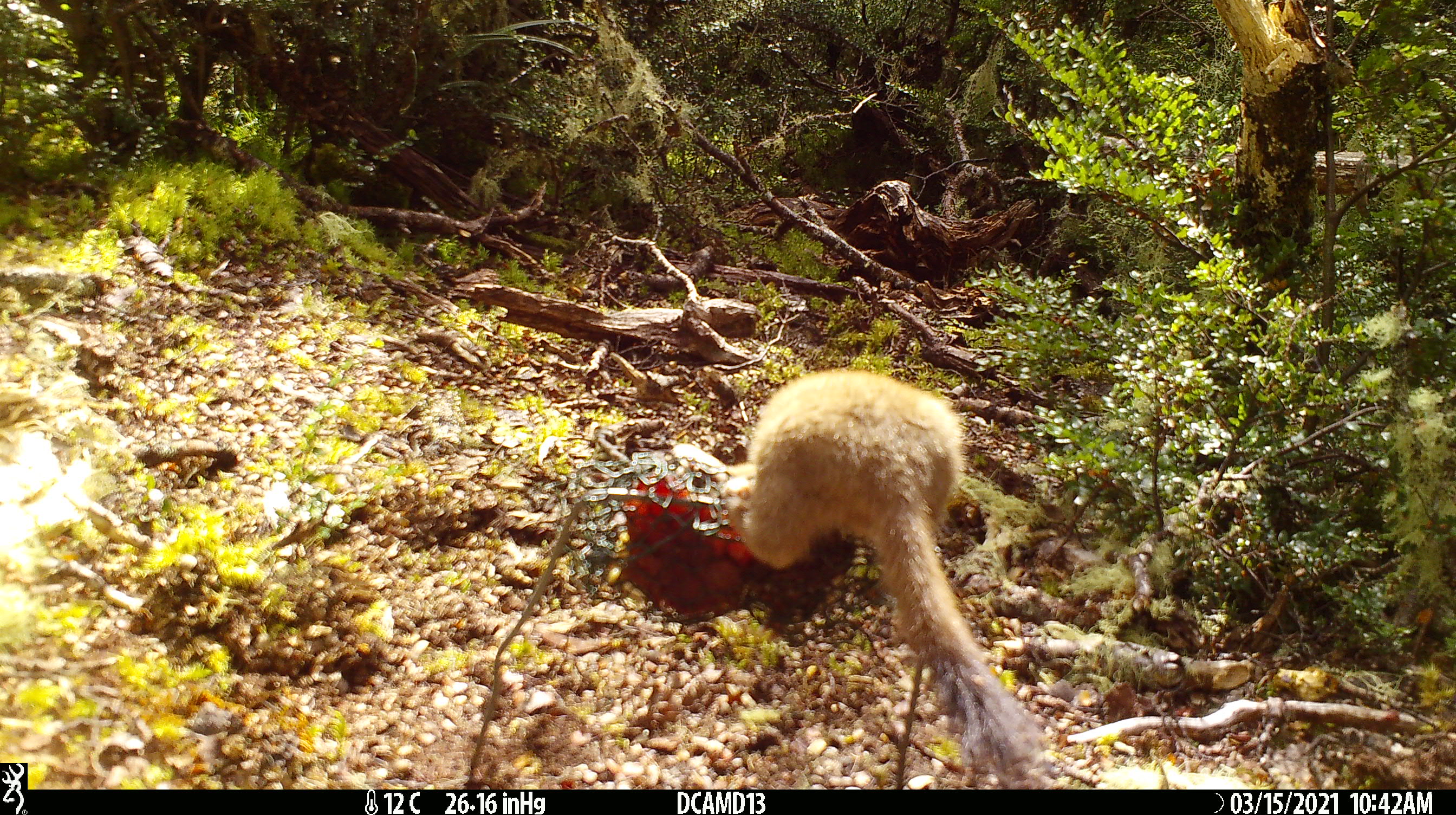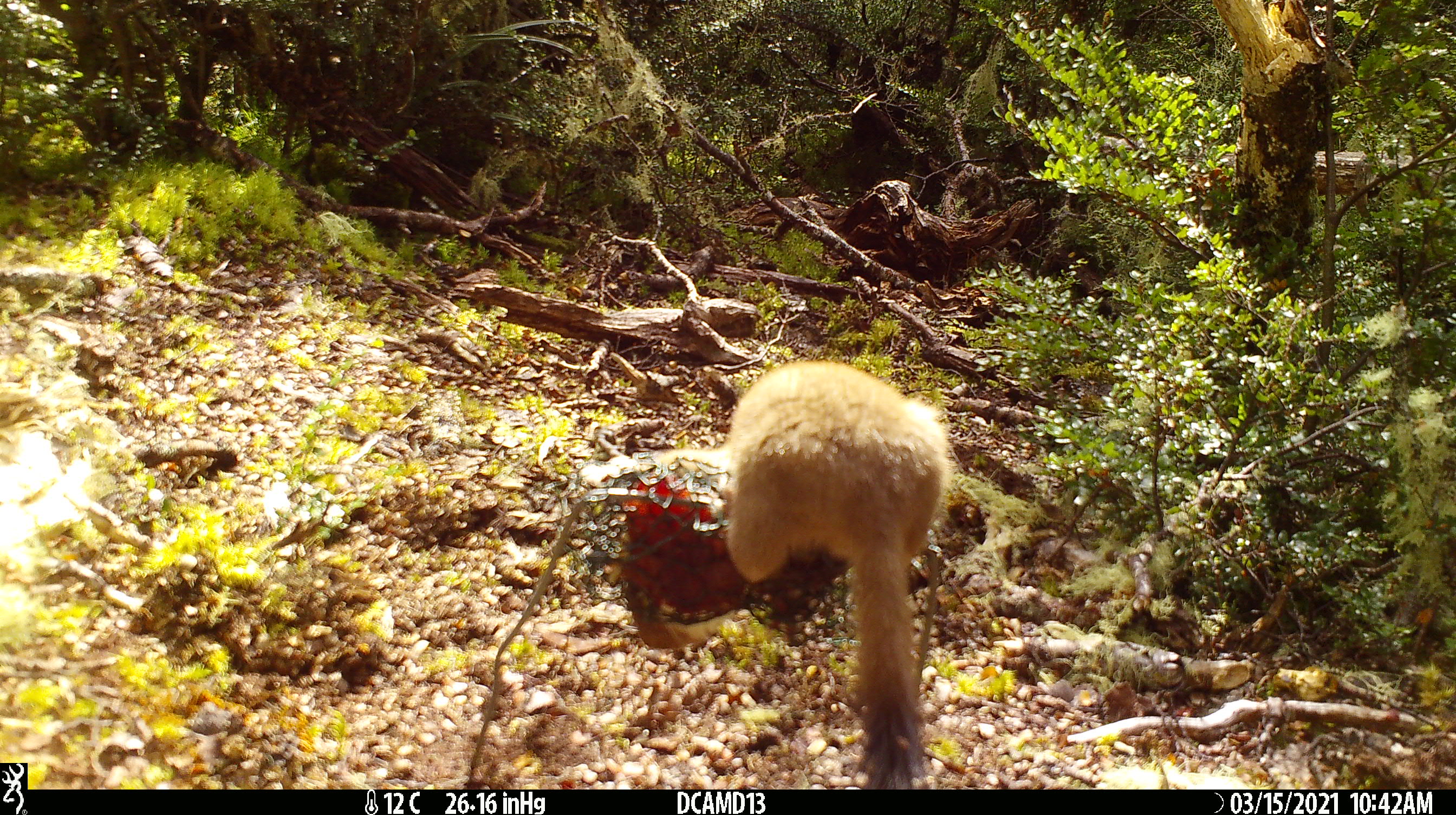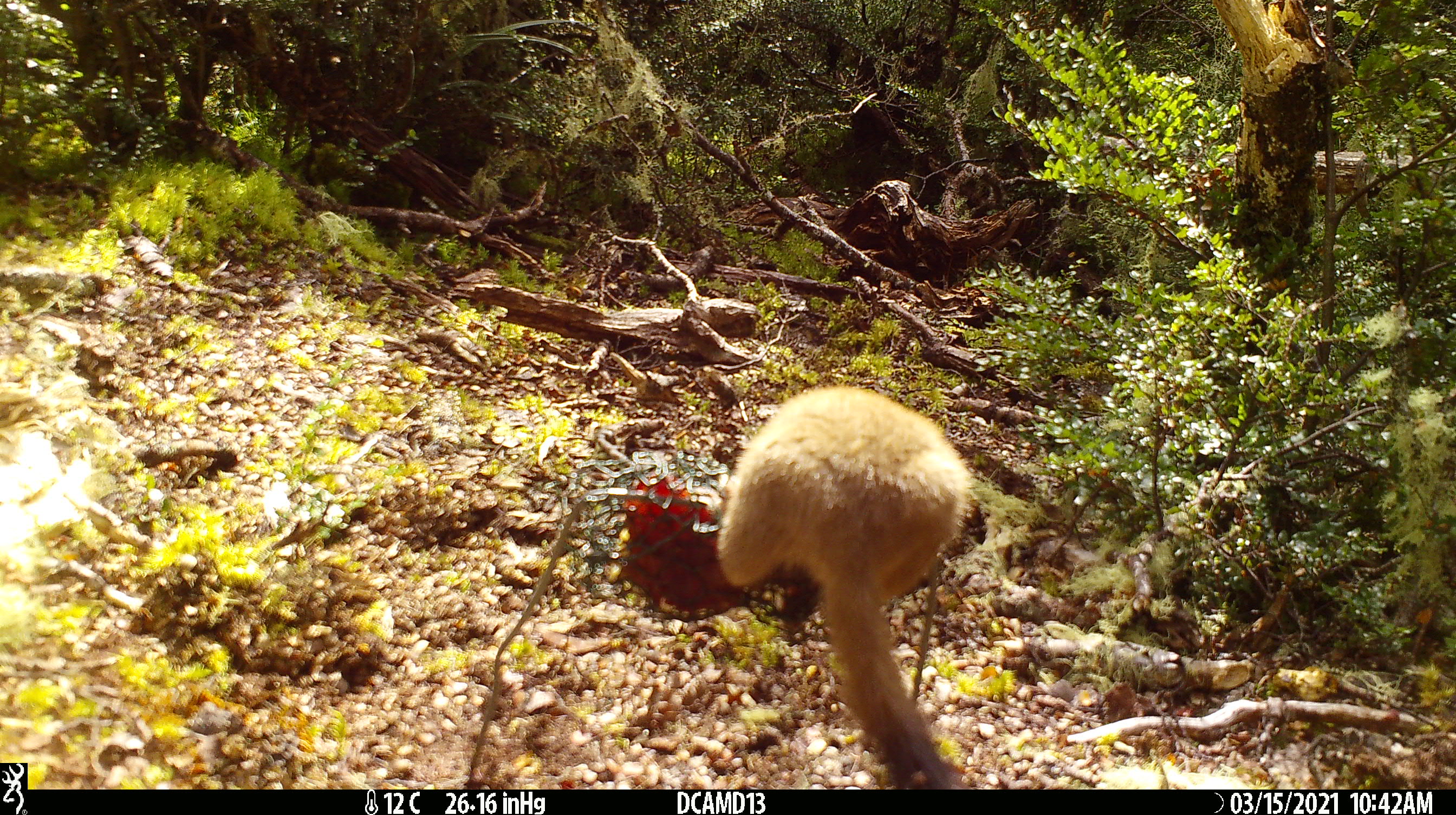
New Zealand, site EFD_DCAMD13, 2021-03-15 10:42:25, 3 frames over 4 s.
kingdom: Animalia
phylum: Chordata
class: Mammalia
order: Carnivora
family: Mustelidae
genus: Mustela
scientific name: Mustela erminea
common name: stoat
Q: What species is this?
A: Stoat (Mustela erminea).